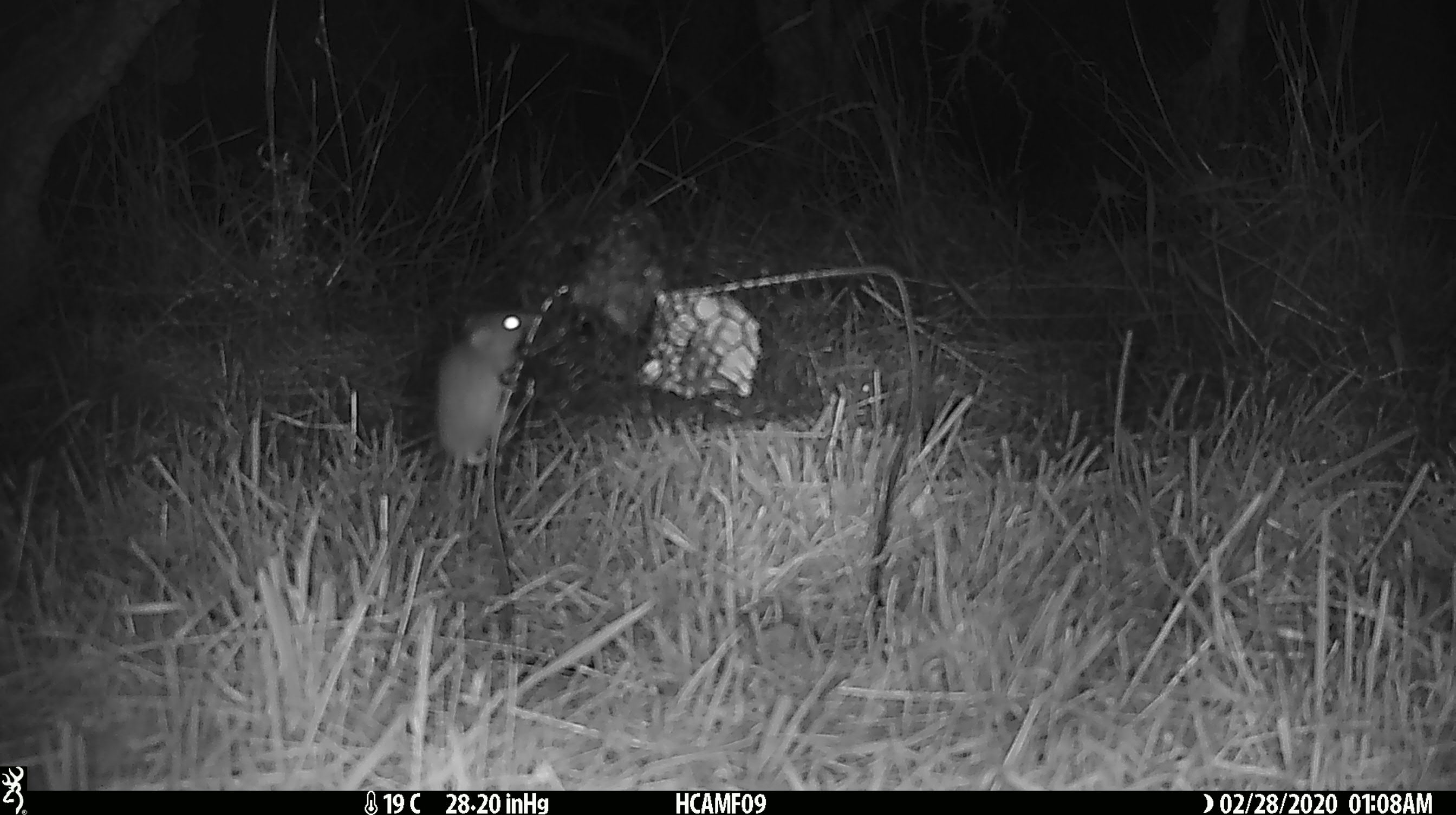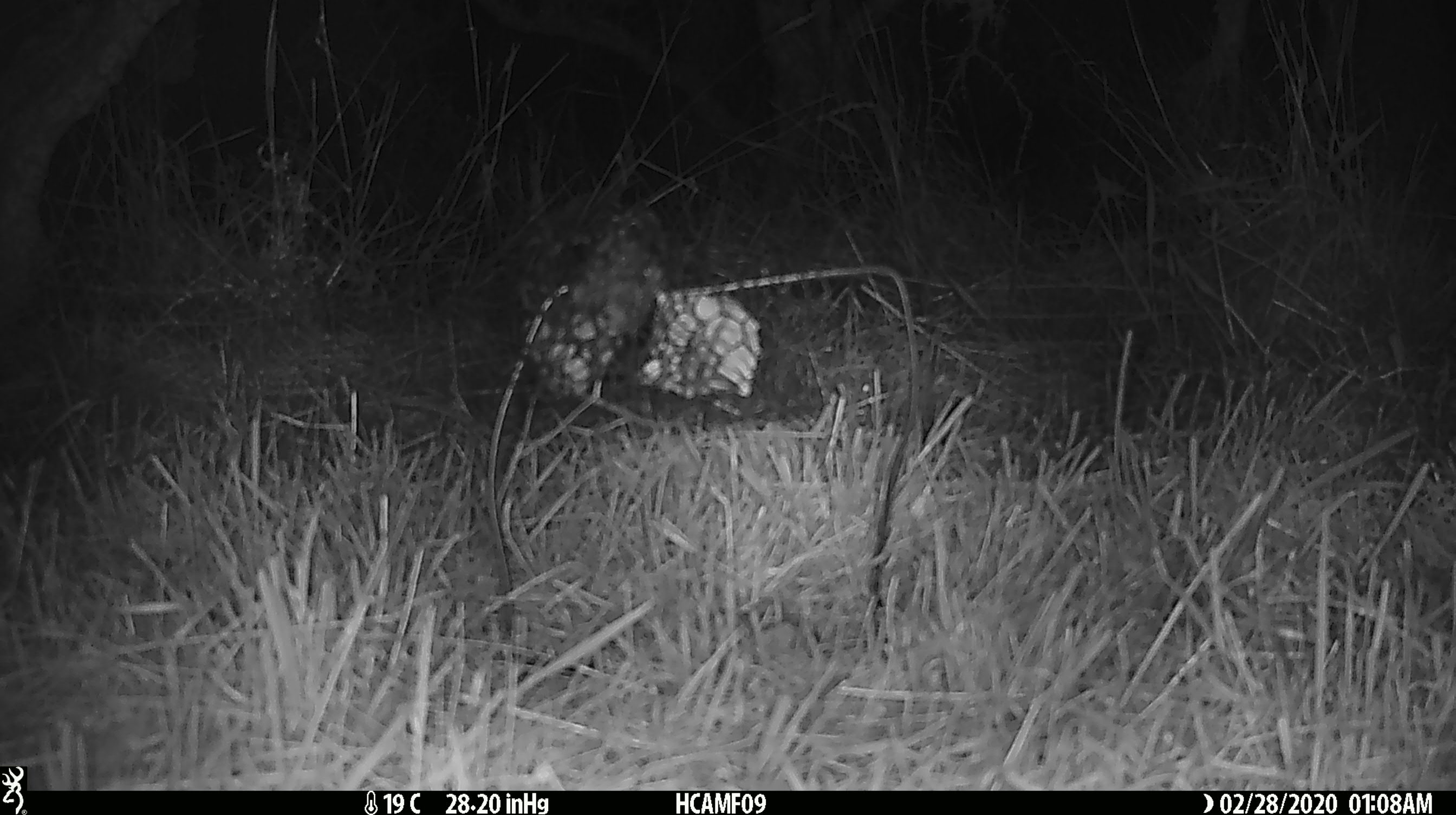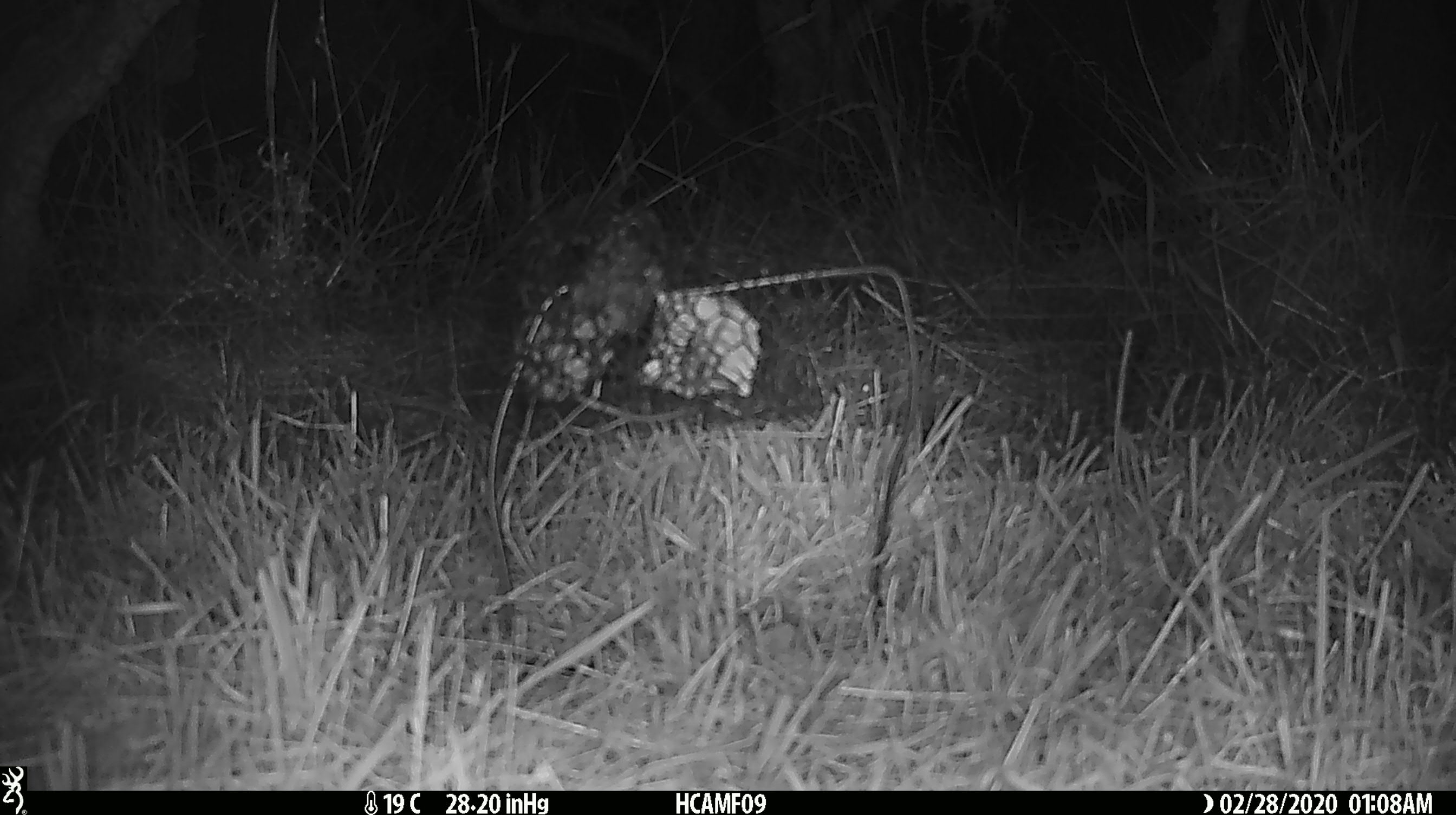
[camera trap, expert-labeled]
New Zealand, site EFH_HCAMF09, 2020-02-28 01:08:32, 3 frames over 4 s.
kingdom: Animalia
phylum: Chordata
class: Mammalia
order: Rodentia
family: Muridae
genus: Mus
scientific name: Mus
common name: mouse